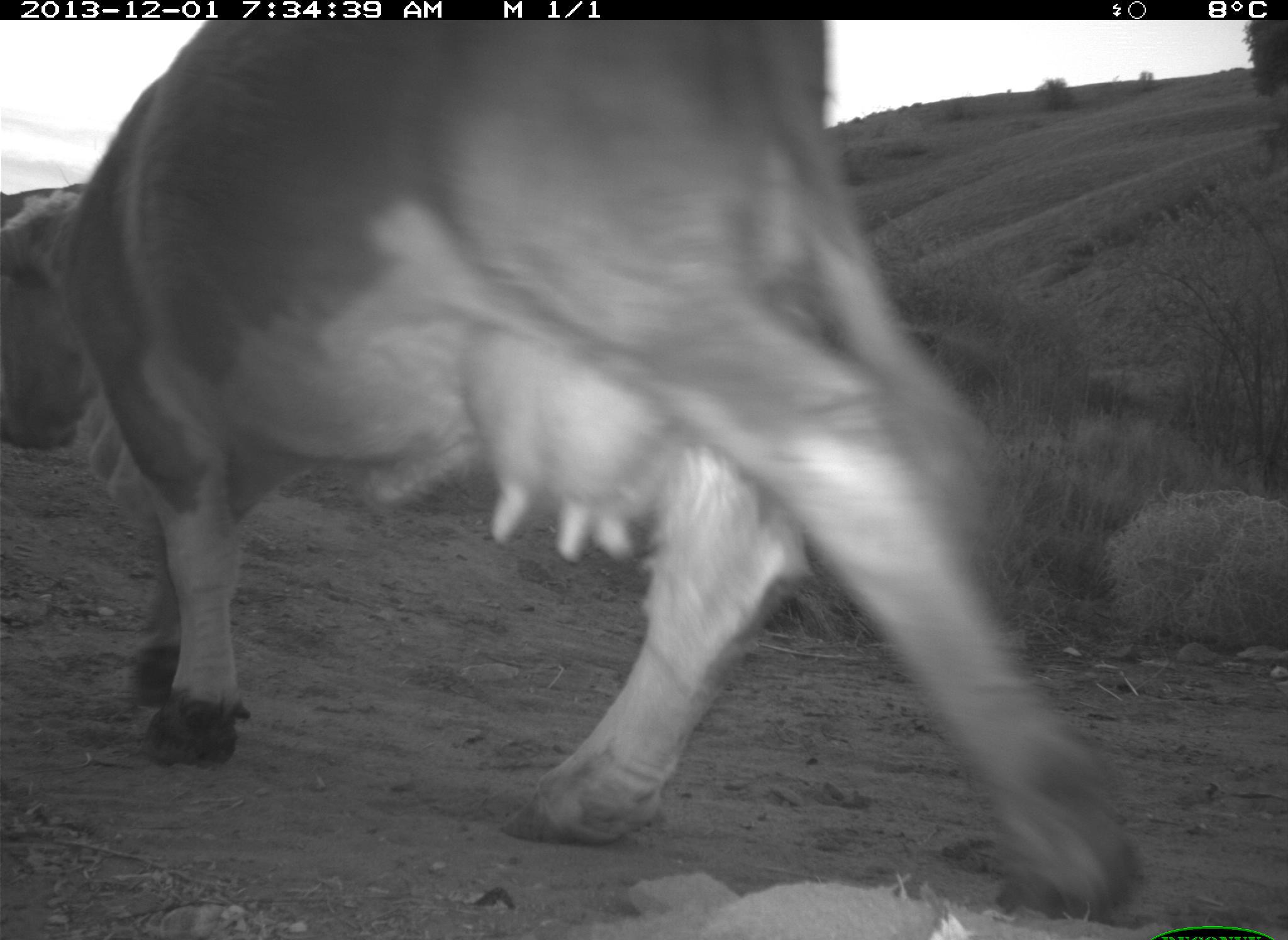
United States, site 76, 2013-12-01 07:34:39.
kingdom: Animalia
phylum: Chordata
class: Mammalia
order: Artiodactyla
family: Bovidae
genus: Bos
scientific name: Bos taurus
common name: cow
Cow (Bos taurus).